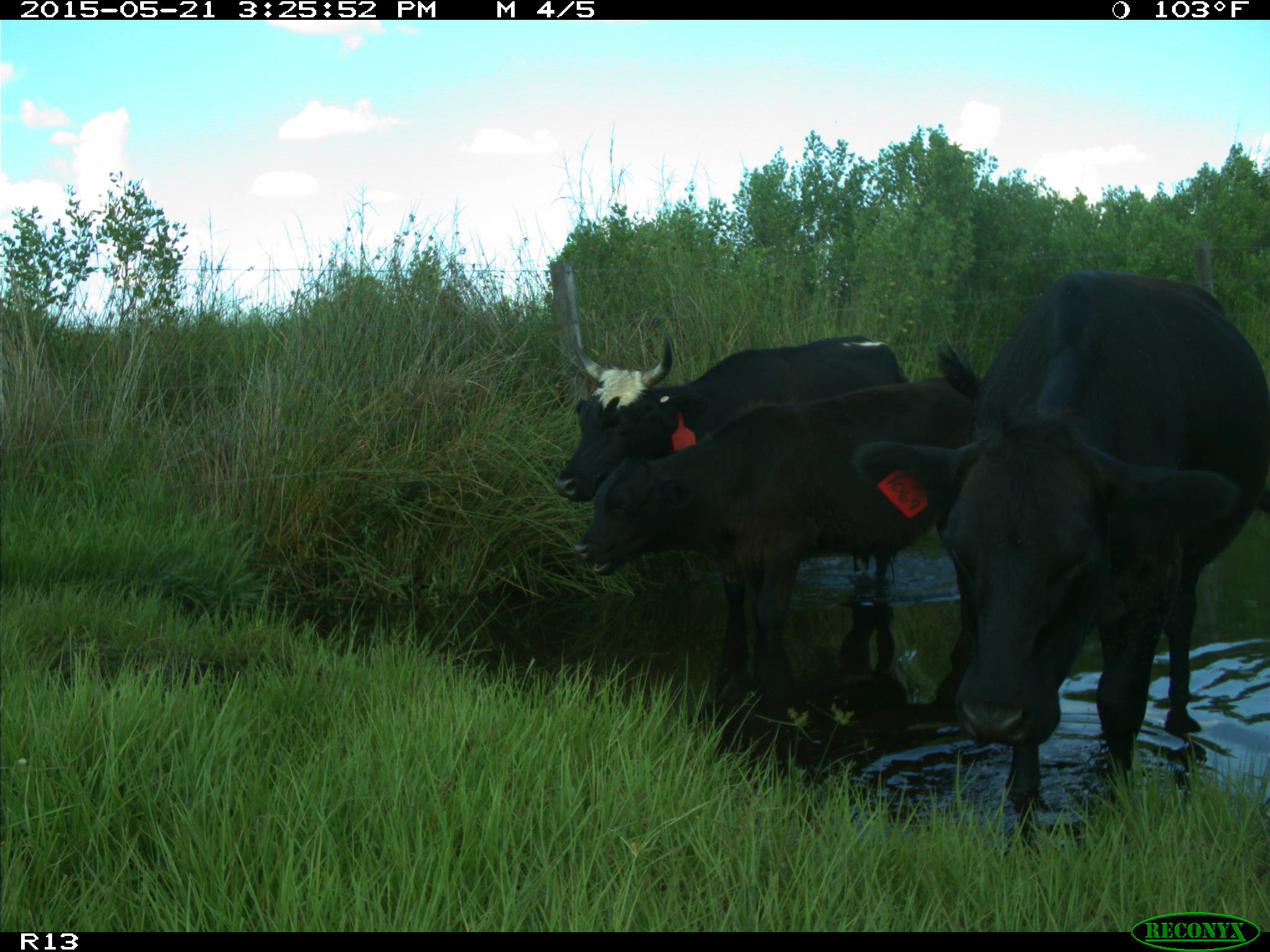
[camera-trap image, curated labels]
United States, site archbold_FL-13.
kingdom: Animalia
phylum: Chordata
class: Mammalia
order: Artiodactyla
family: Bovidae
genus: Bos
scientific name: Bos taurus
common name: domestic cow